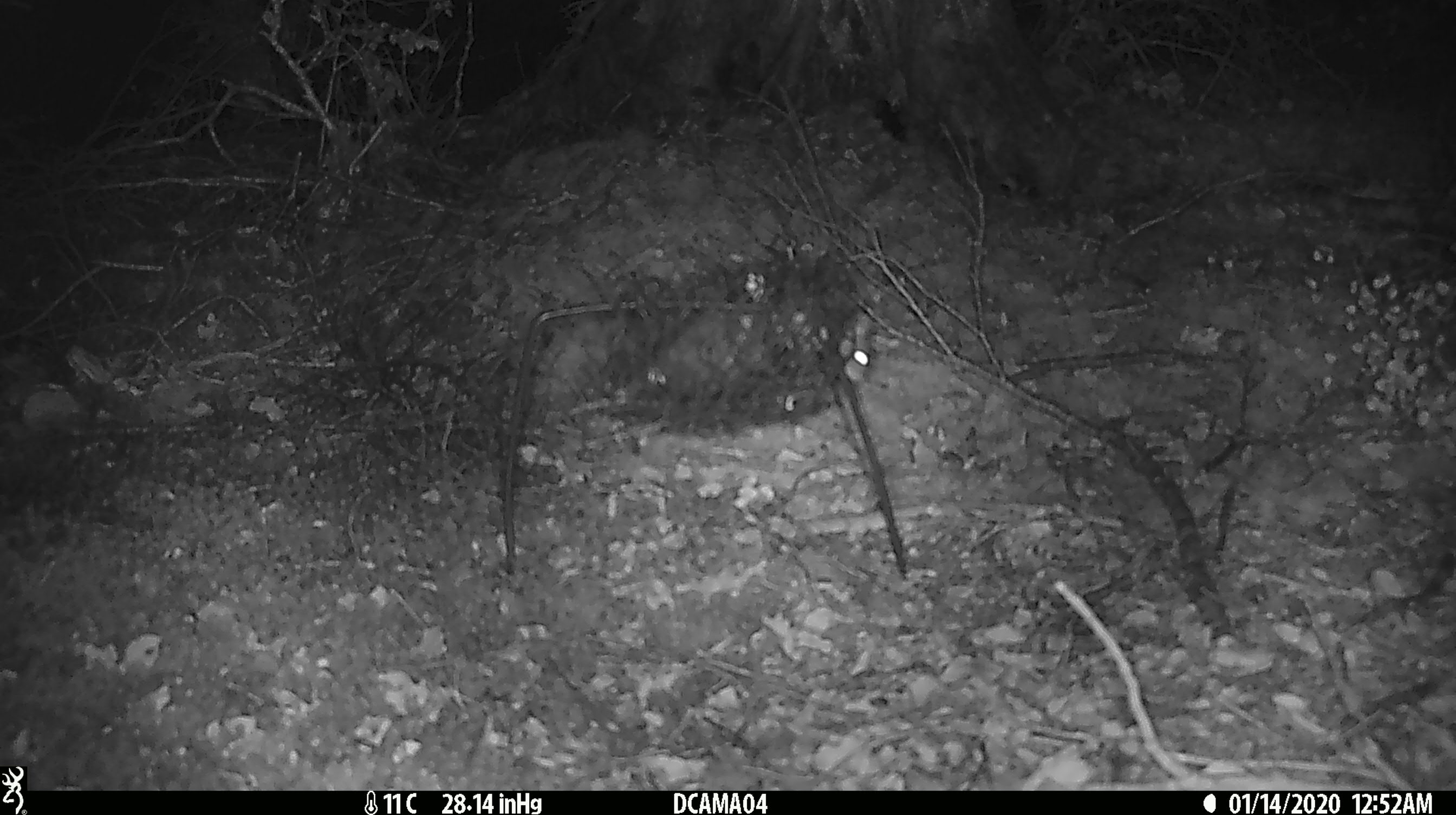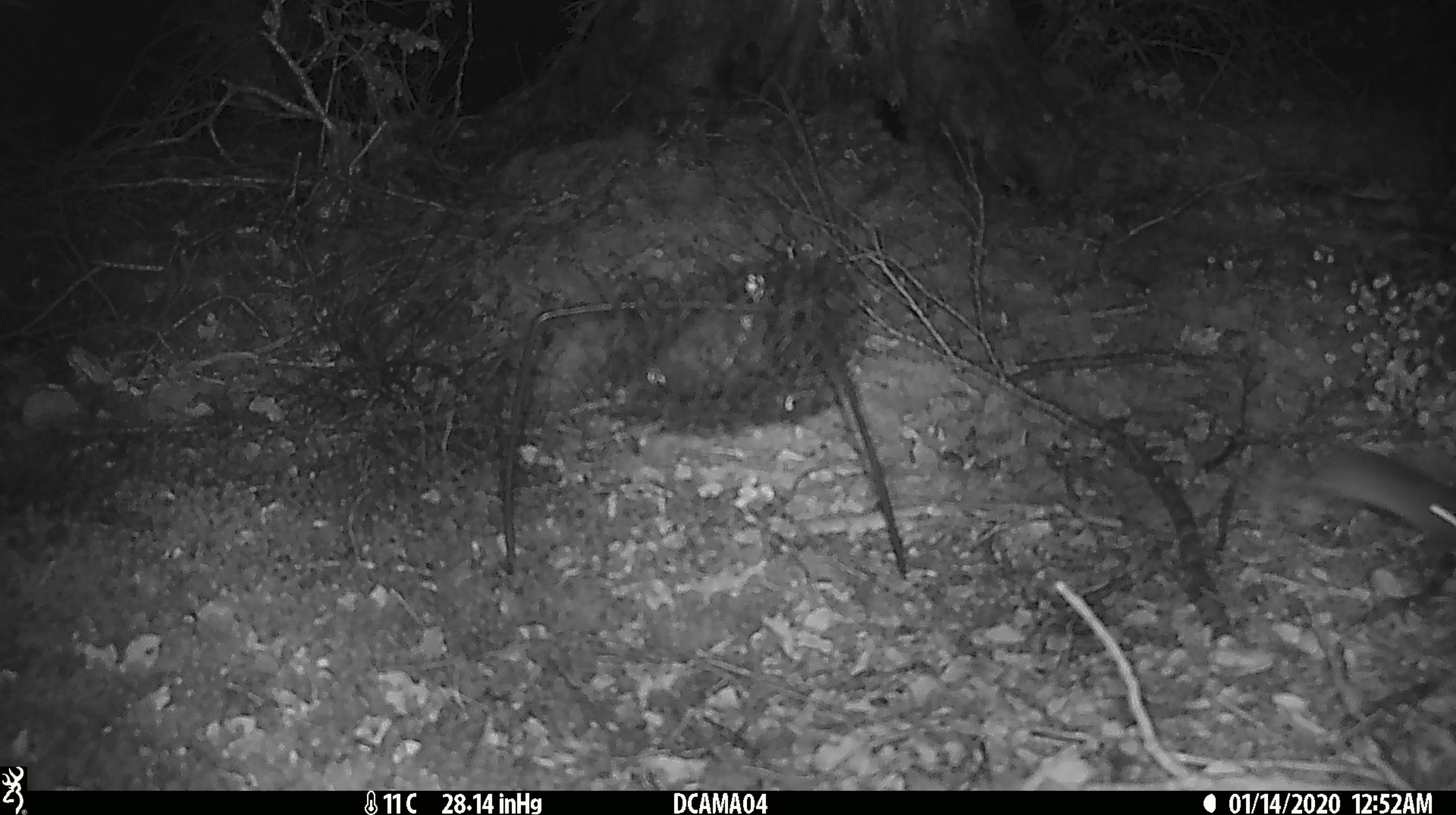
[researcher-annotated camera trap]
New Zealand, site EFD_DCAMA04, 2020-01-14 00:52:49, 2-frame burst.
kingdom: Animalia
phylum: Chordata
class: Mammalia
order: Rodentia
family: Muridae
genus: Mus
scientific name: Mus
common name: mouse